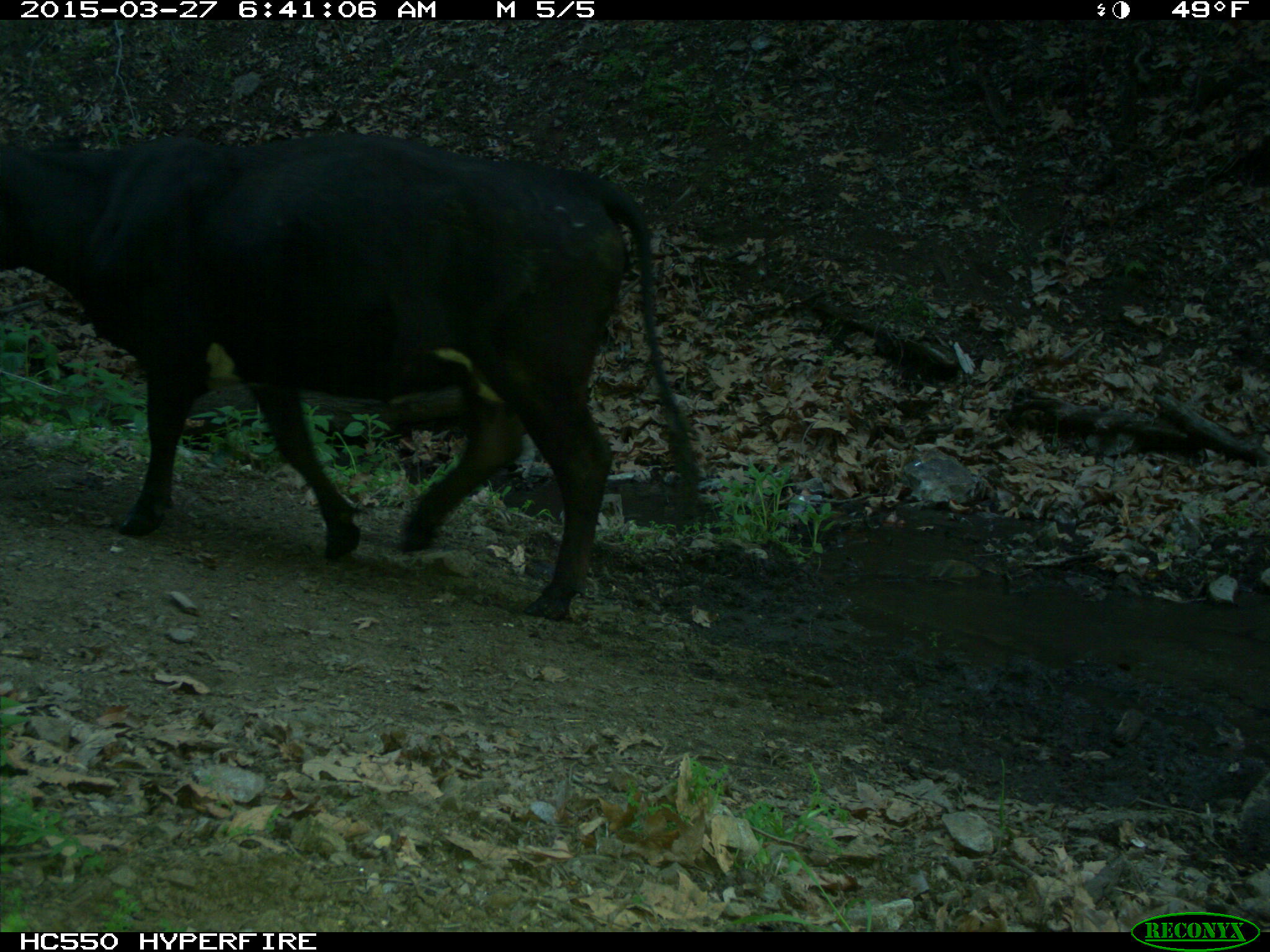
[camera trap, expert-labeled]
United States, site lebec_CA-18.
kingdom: Animalia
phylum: Chordata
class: Mammalia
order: Artiodactyla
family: Bovidae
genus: Bos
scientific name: Bos taurus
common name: domestic cow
Bos taurus (domestic cow).